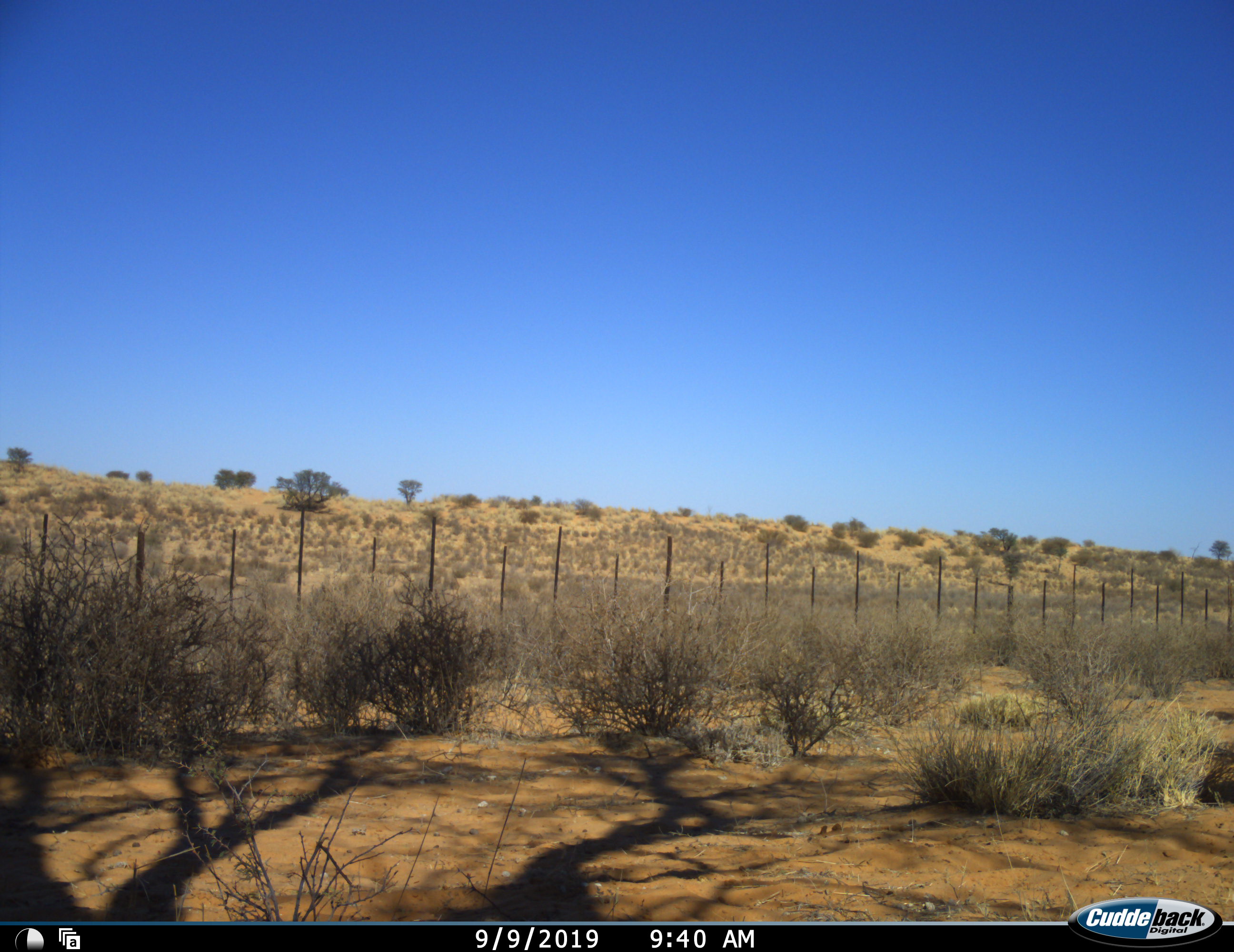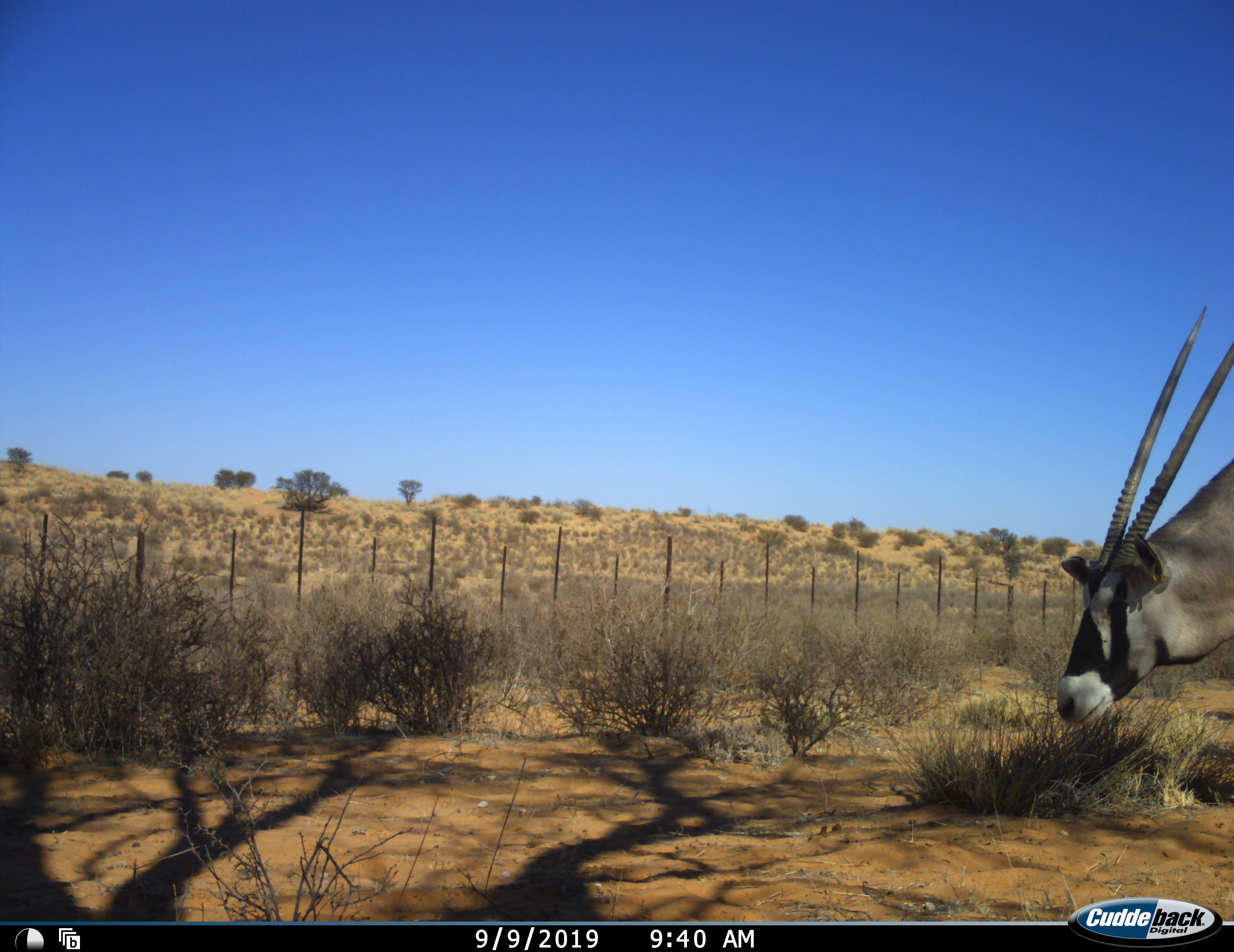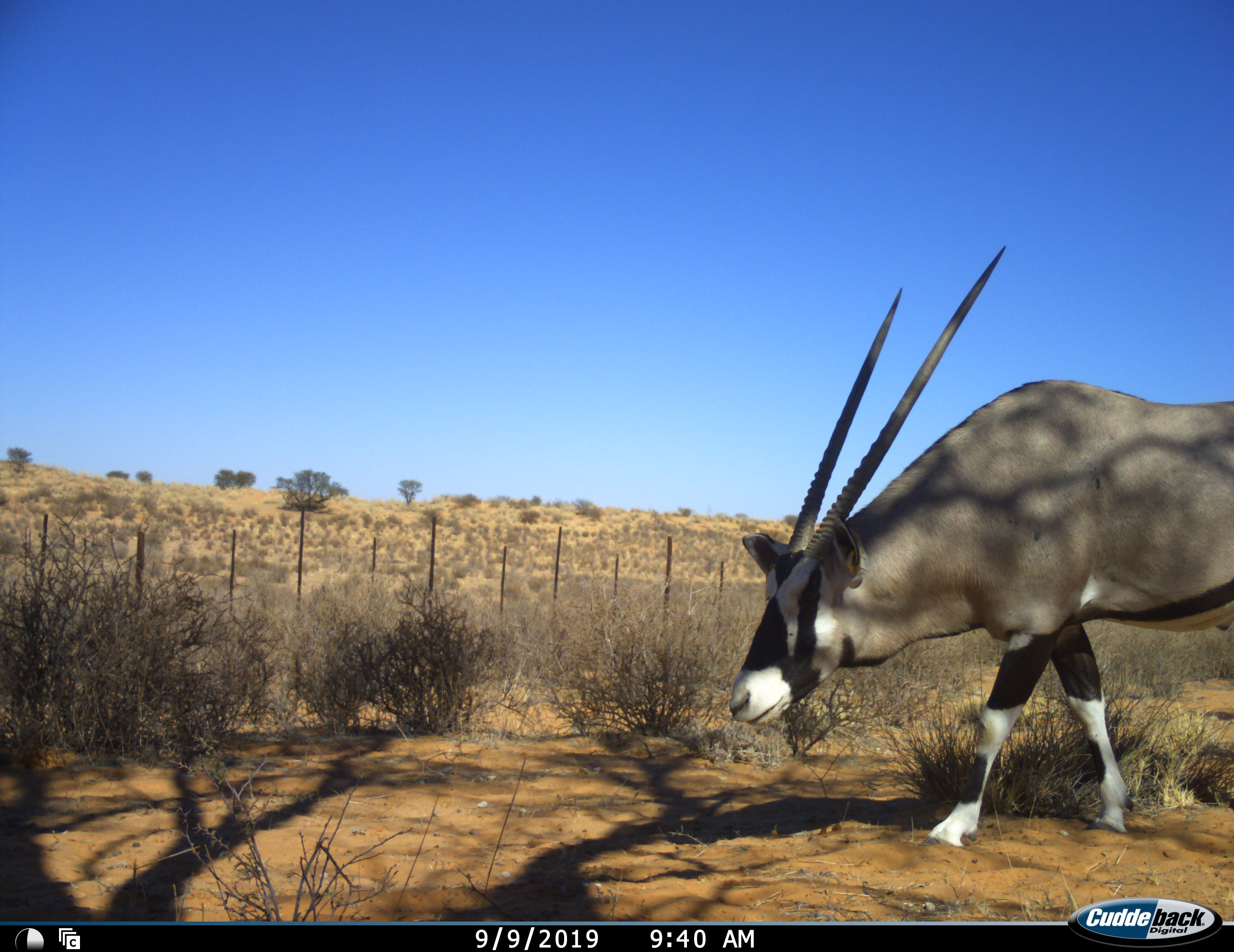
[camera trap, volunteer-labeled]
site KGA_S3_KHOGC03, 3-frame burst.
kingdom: Animalia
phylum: Chordata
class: Mammalia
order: Artiodactyla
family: Bovidae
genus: Oryx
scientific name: Oryx gazella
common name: gemsbok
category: oryx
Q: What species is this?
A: Oryx (gemsbok) (Oryx gazella).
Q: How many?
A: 1.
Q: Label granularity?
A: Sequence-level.